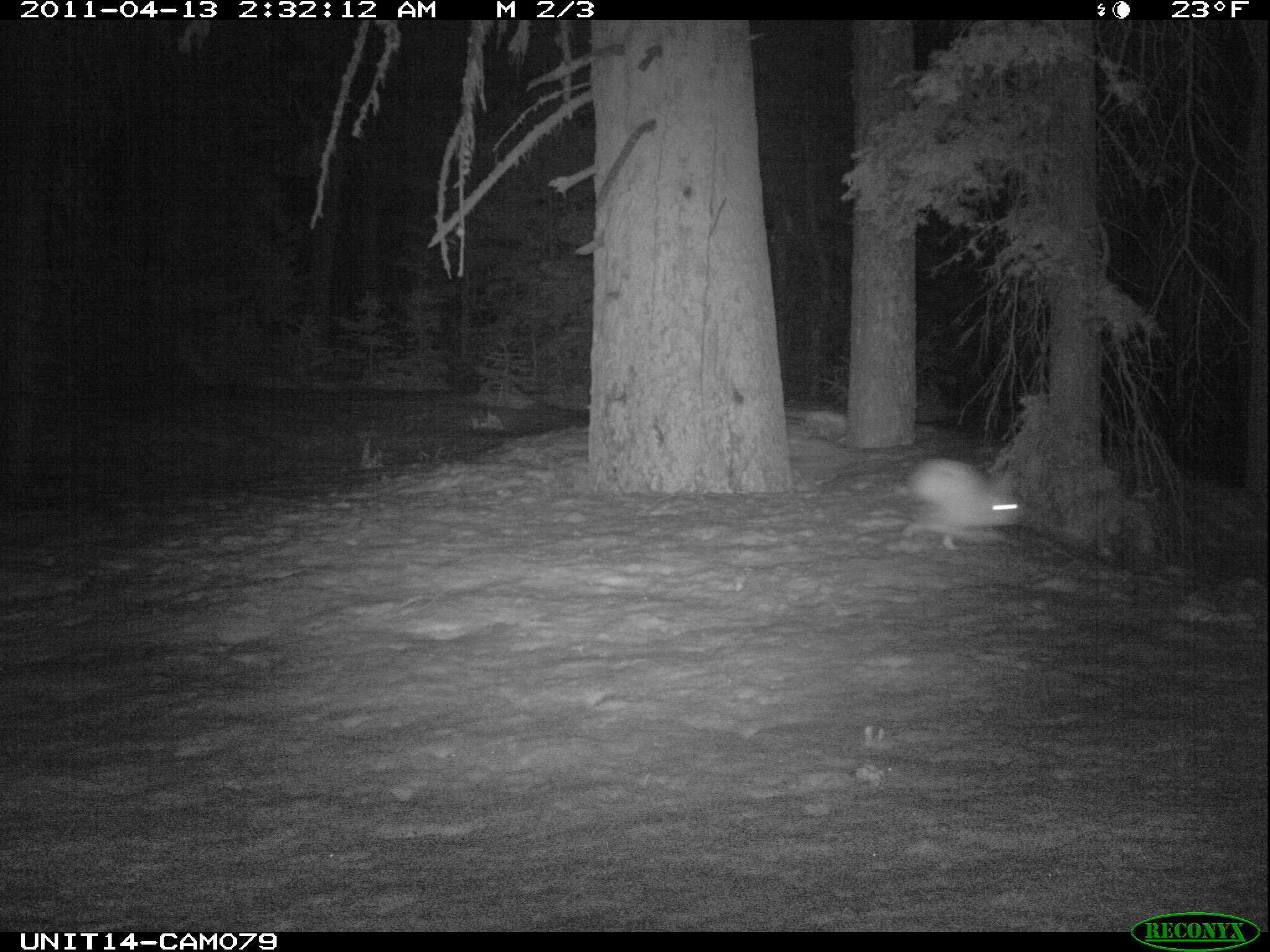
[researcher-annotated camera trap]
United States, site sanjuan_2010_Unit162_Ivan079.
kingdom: Animalia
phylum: Chordata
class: Mammalia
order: Lagomorpha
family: Leporidae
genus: Lepus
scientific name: Lepus americanus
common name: snowshoe hare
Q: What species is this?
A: Lepus americanus (snowshoe hare).